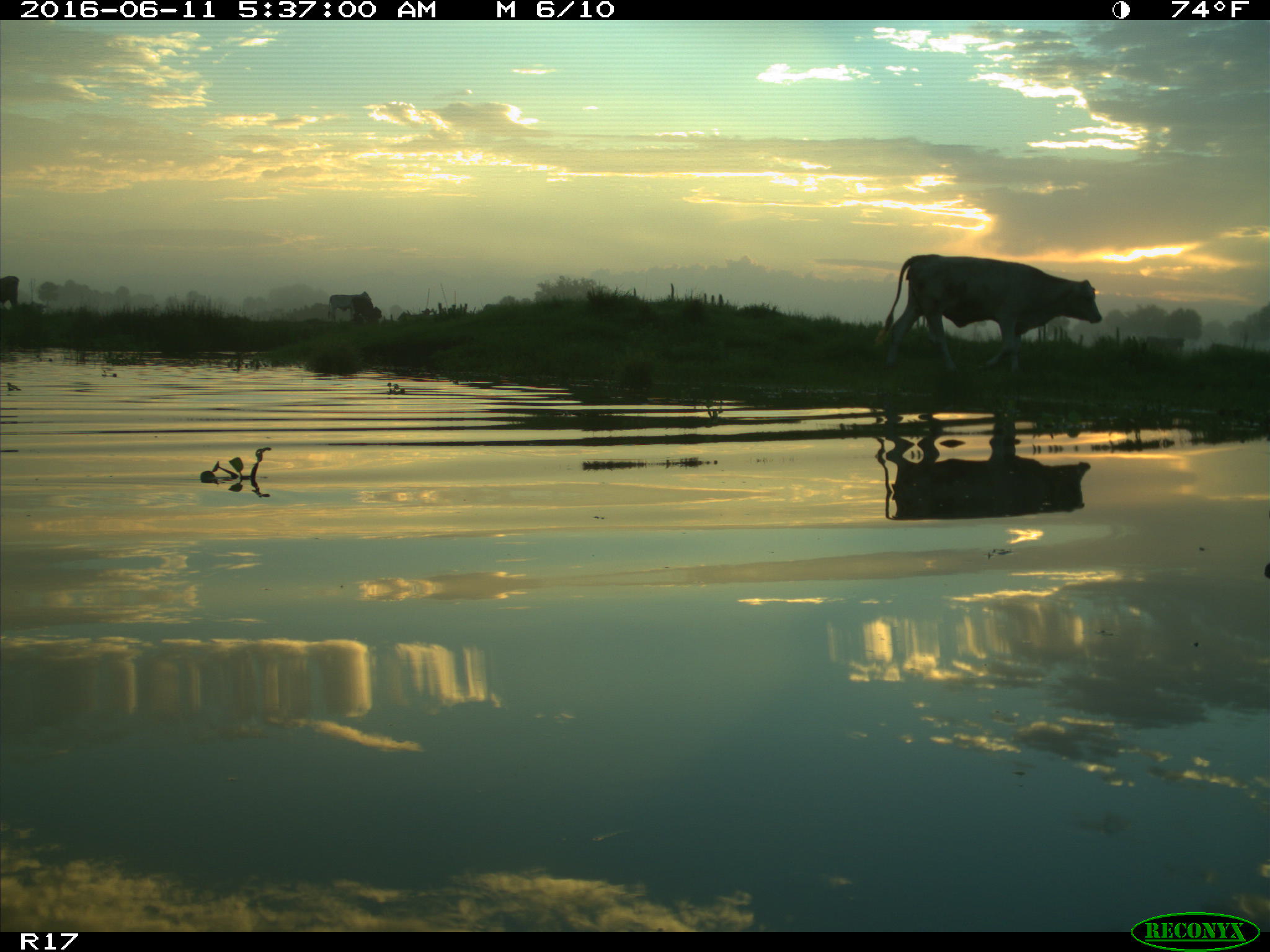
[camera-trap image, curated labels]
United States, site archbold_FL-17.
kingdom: Animalia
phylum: Chordata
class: Mammalia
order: Artiodactyla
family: Bovidae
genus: Bos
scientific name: Bos taurus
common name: domestic cow